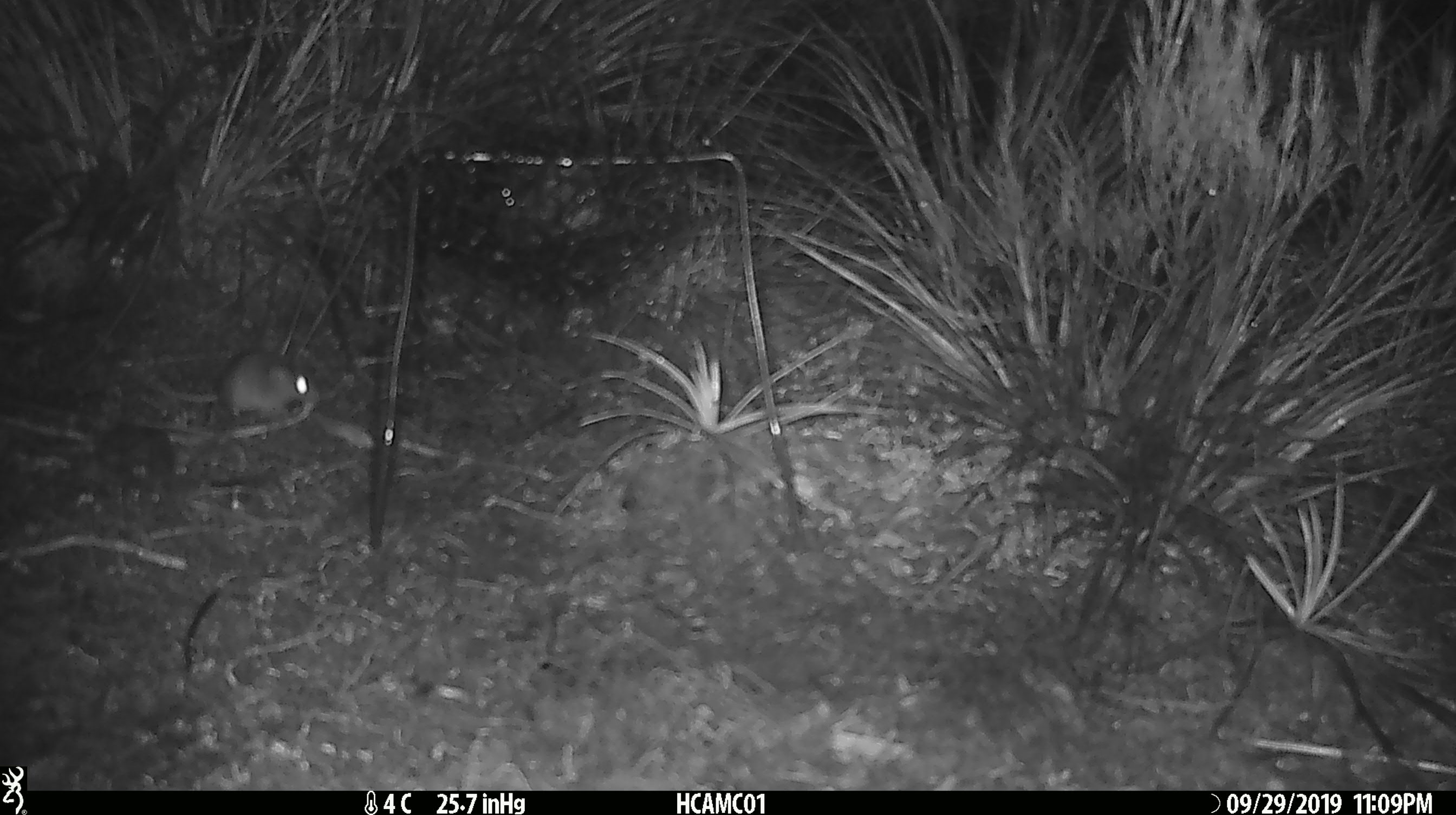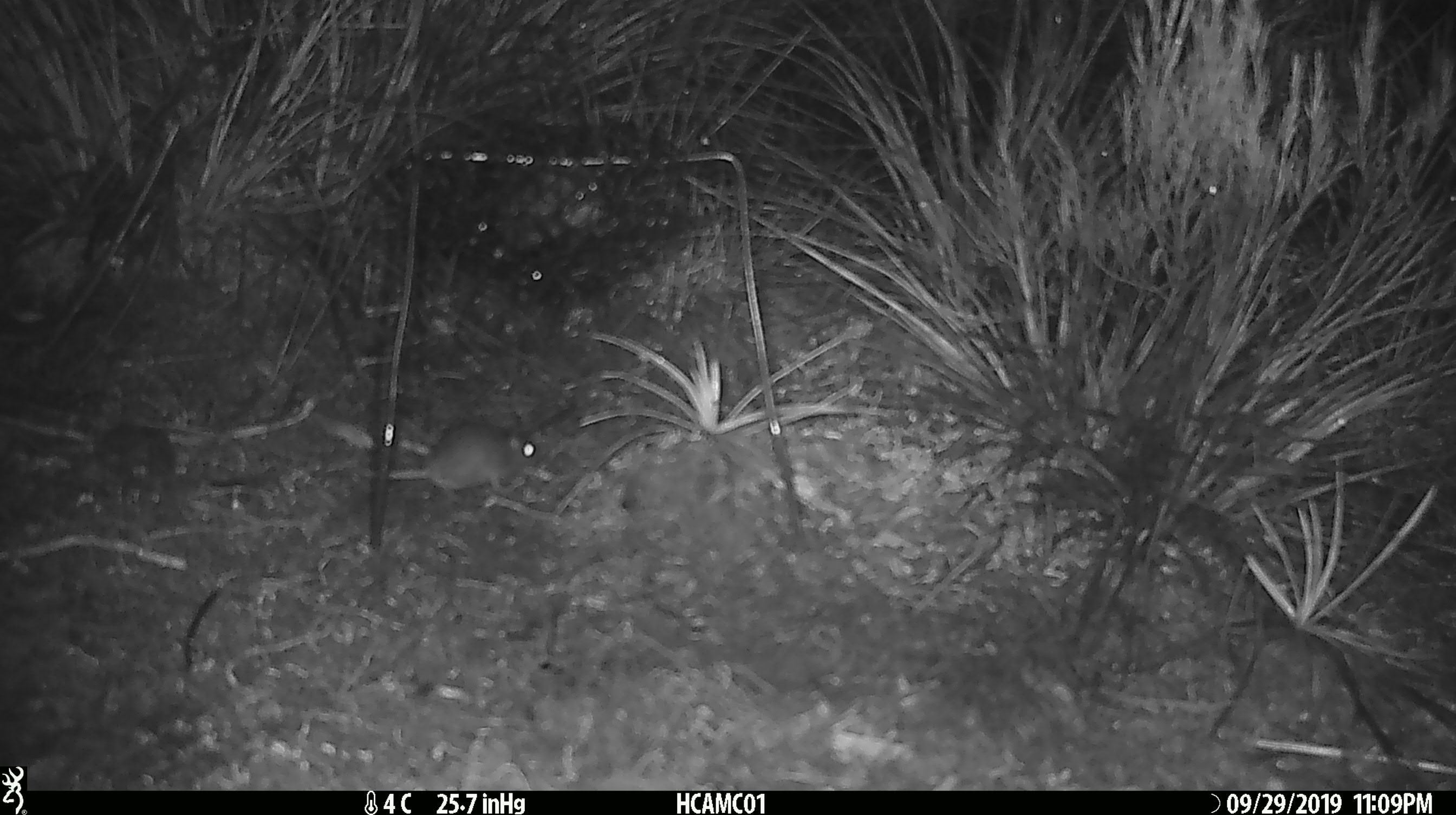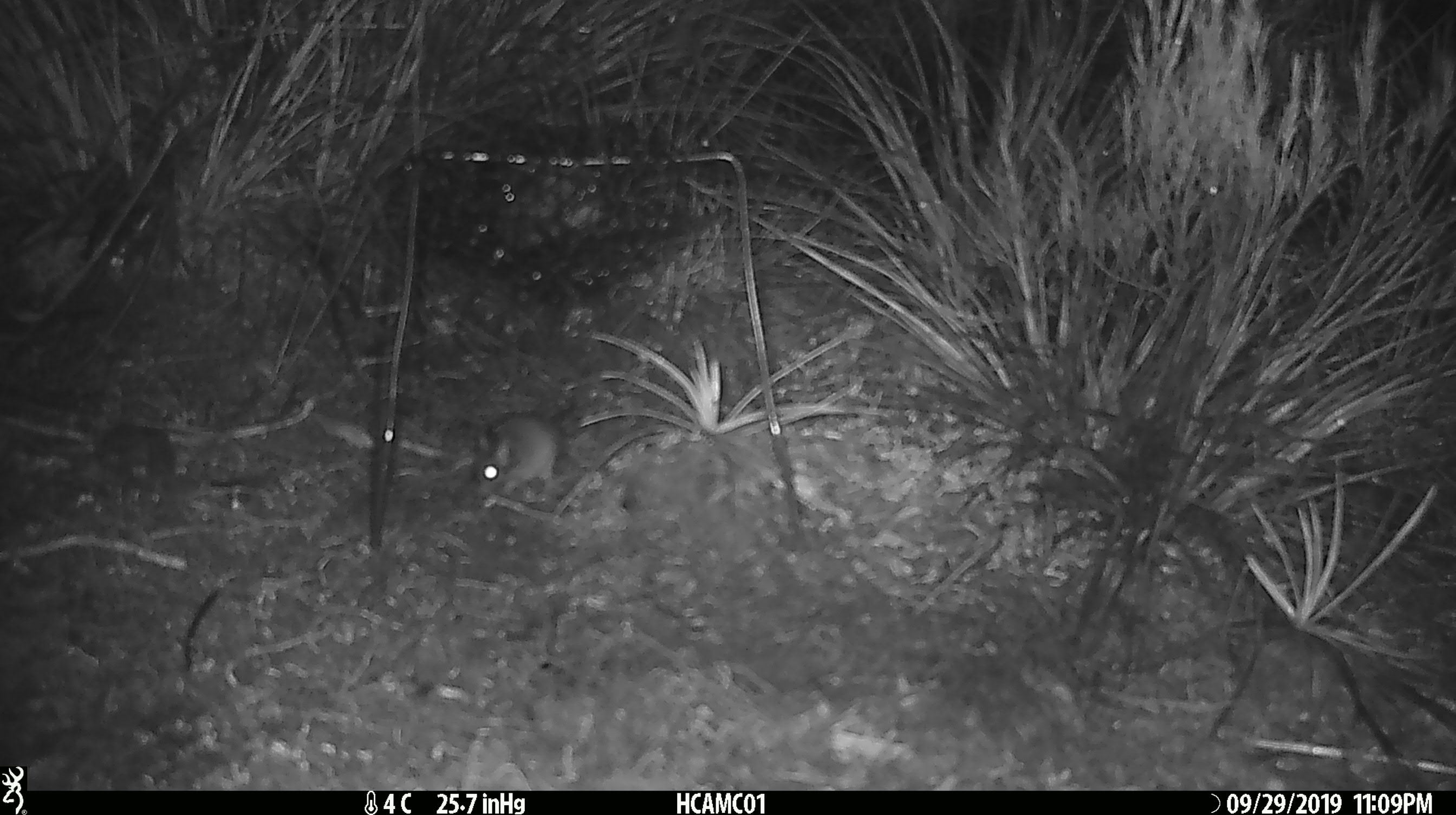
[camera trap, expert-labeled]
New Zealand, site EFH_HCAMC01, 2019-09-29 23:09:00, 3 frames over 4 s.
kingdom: Animalia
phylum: Chordata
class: Mammalia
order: Rodentia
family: Muridae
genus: Mus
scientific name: Mus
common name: mouse